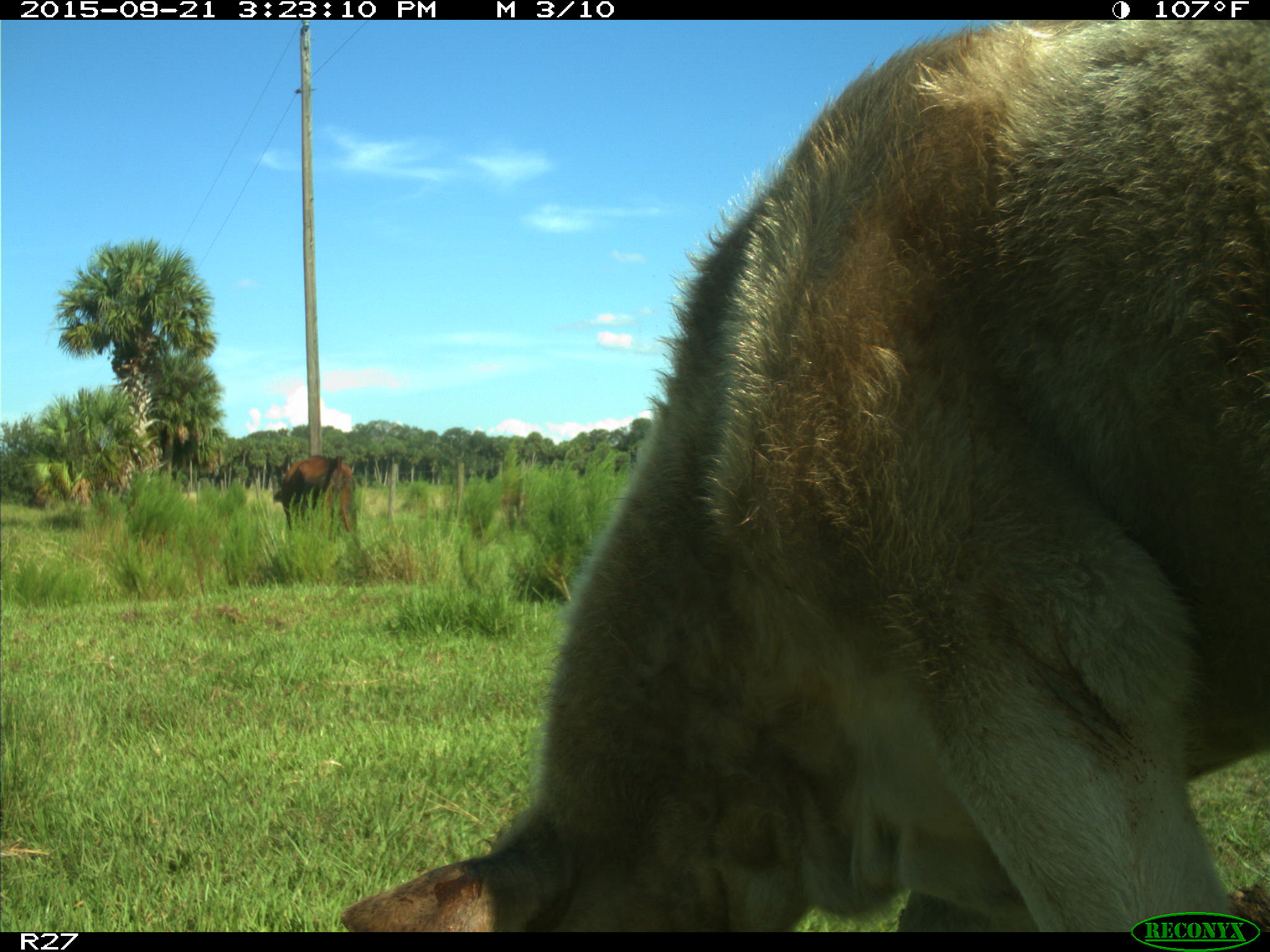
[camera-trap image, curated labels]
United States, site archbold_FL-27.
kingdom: Animalia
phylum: Chordata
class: Mammalia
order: Artiodactyla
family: Bovidae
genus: Bos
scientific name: Bos taurus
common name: domestic cow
Bos taurus (domestic cow).